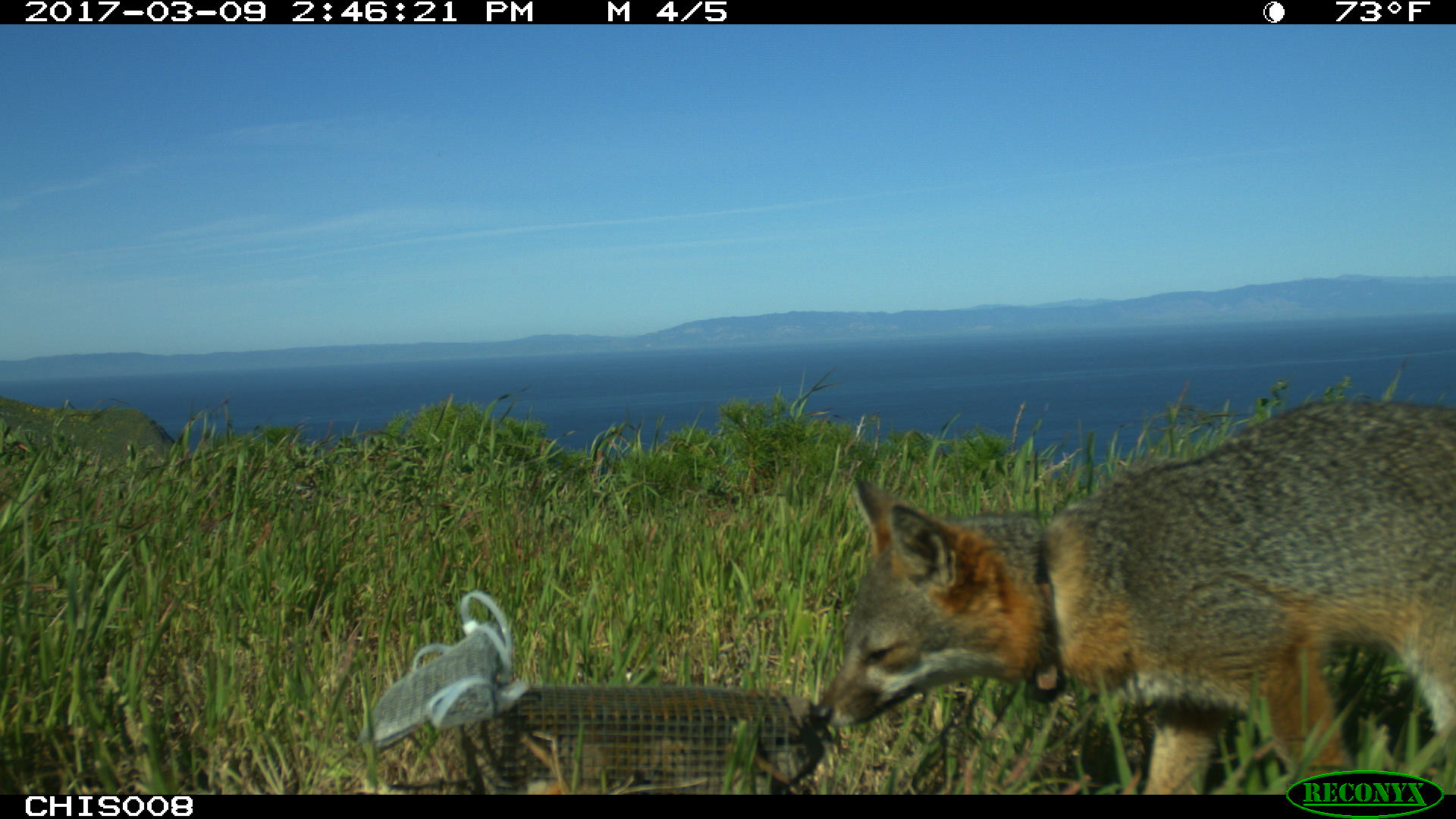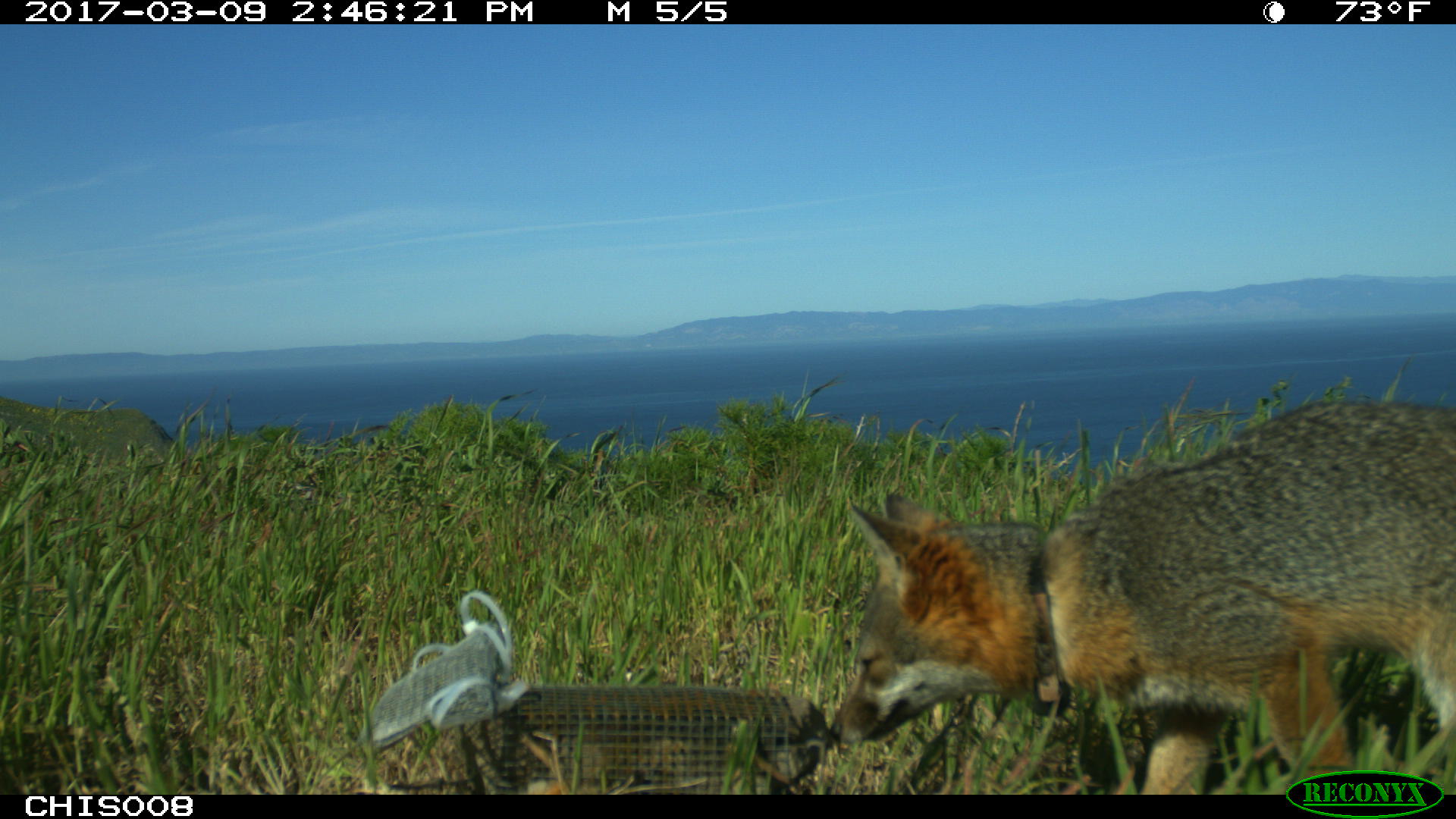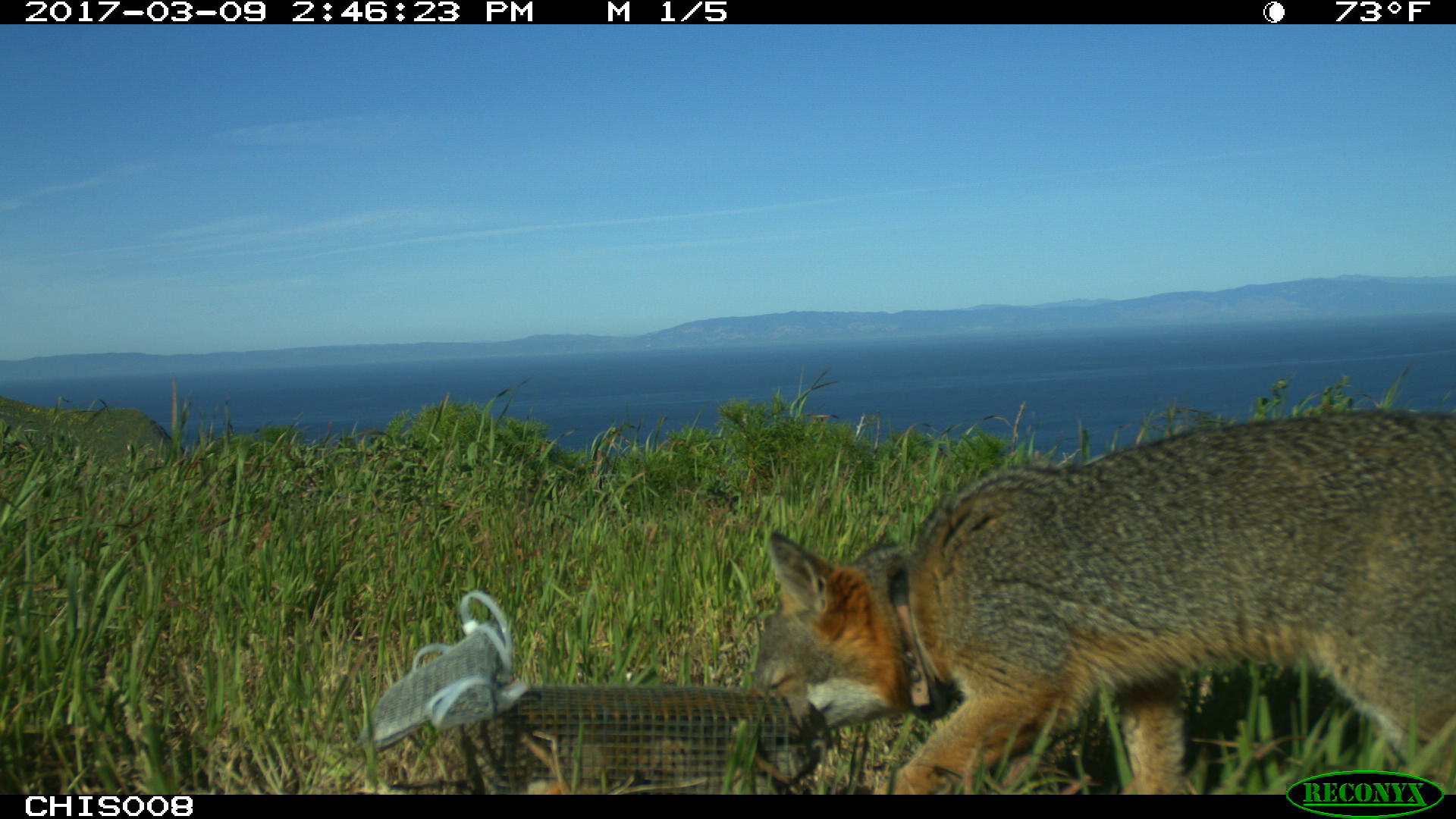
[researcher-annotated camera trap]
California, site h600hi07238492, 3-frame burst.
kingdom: Animalia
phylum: Chordata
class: Mammalia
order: Carnivora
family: Canidae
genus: Urocyon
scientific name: Urocyon littoralis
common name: island fox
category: fox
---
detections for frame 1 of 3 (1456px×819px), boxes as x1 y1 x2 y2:
fox: 813 400 1455 794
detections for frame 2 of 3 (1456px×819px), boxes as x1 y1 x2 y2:
fox: 828 400 1455 795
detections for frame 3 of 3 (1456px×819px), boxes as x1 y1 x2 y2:
fox: 742 410 1455 794